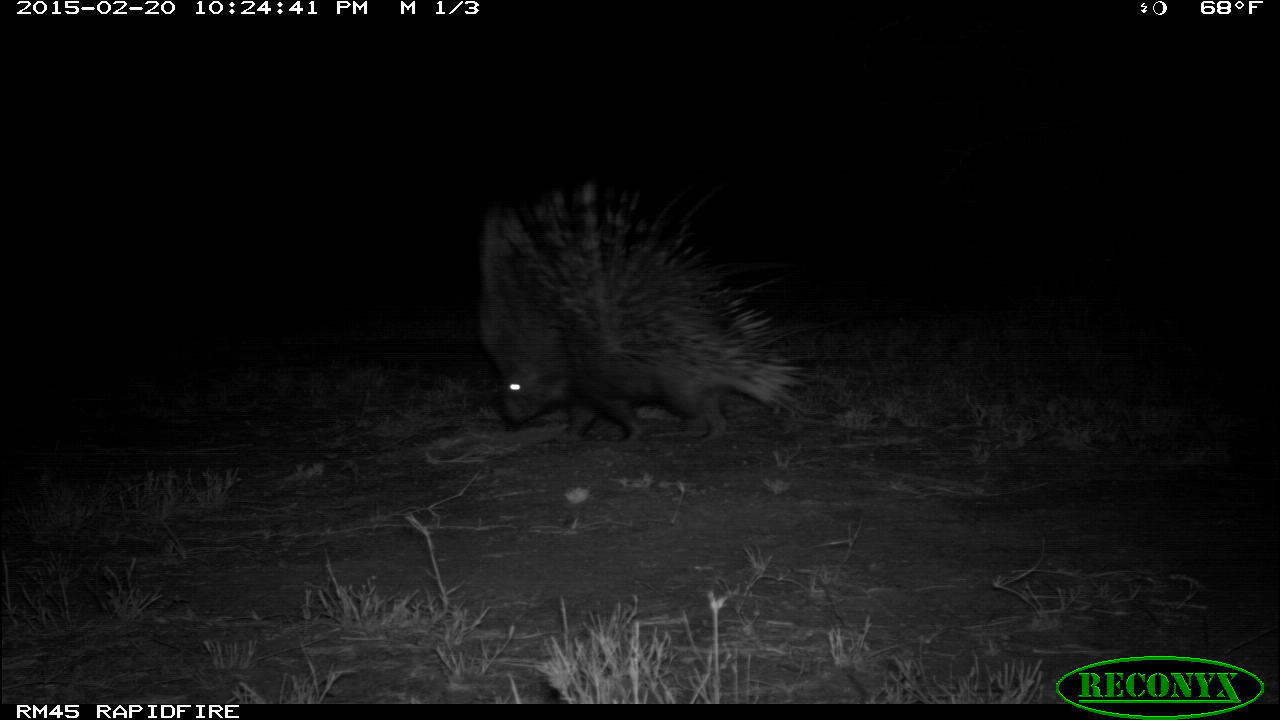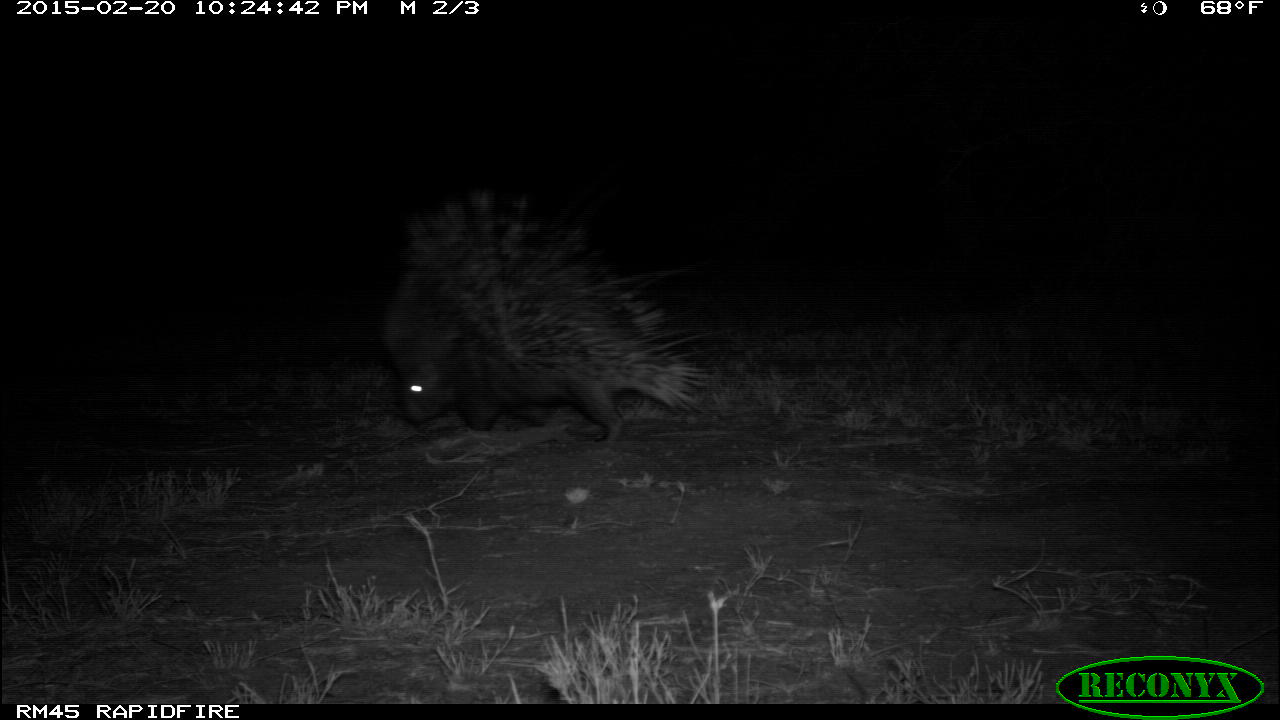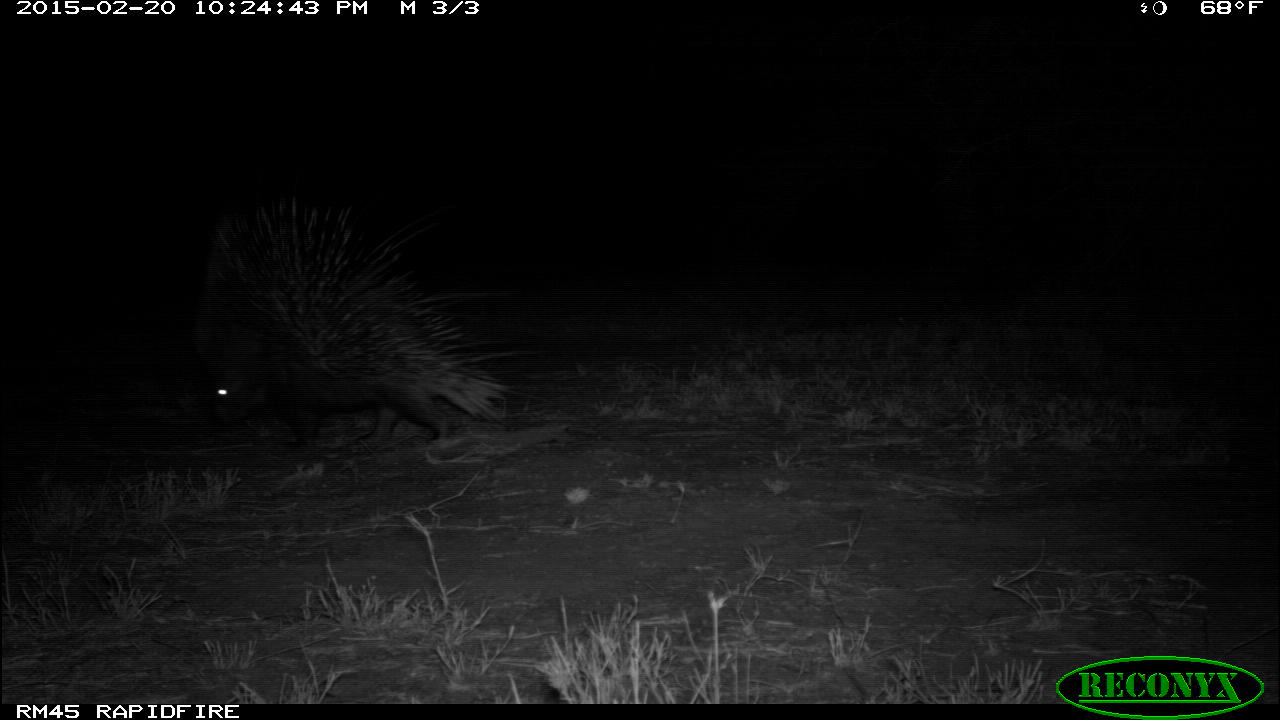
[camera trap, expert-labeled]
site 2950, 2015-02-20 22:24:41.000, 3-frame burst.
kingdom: Animalia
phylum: Chordata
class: Mammalia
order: Rodentia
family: Hystricidae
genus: Hystrix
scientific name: Hystrix cristata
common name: crested porcupine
Hystrix cristata (crested porcupine), count 1.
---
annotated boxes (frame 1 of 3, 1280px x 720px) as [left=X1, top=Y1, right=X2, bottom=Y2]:
hystrix cristata: [left=473, top=180, right=804, bottom=448]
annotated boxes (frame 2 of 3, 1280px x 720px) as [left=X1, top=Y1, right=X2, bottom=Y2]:
hystrix cristata: [left=386, top=188, right=717, bottom=452]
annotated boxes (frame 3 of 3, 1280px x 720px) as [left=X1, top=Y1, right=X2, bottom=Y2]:
hystrix cristata: [left=179, top=194, right=510, bottom=458]